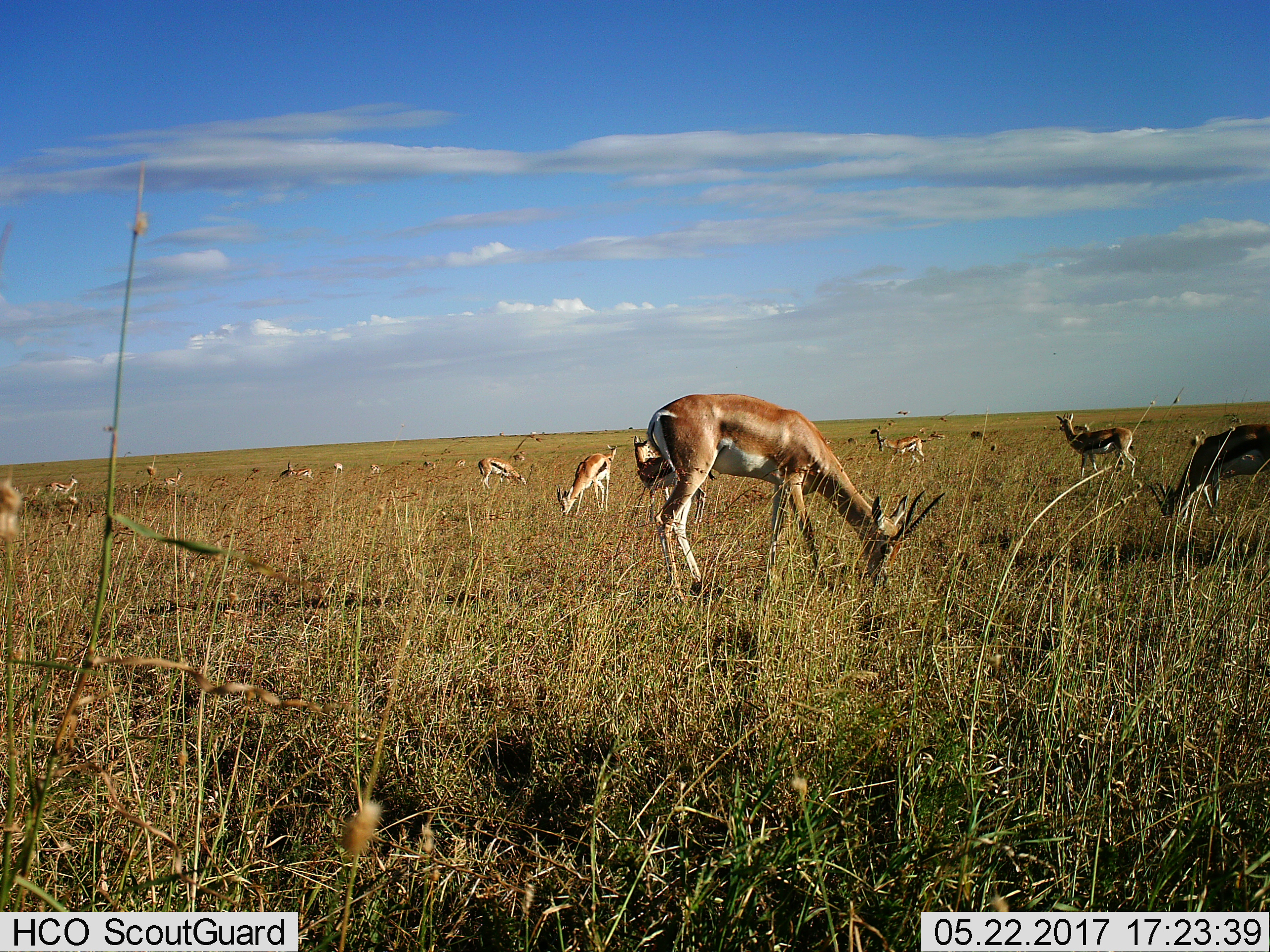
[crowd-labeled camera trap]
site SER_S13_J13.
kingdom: Animalia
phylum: Chordata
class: Mammalia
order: Artiodactyla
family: Bovidae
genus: Nanger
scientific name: Nanger granti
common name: grant's gazelle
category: gazellegrants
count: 11-50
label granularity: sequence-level